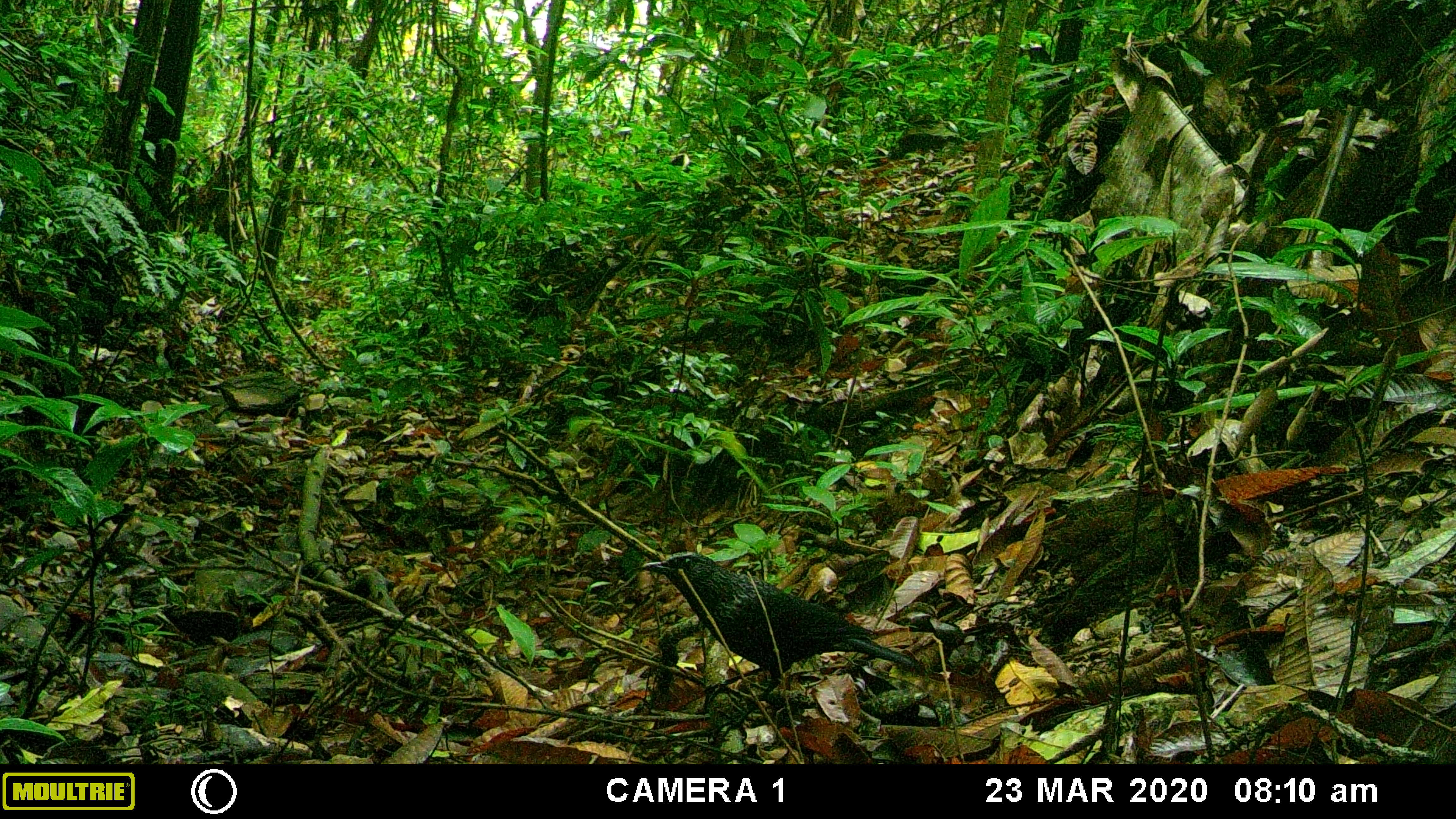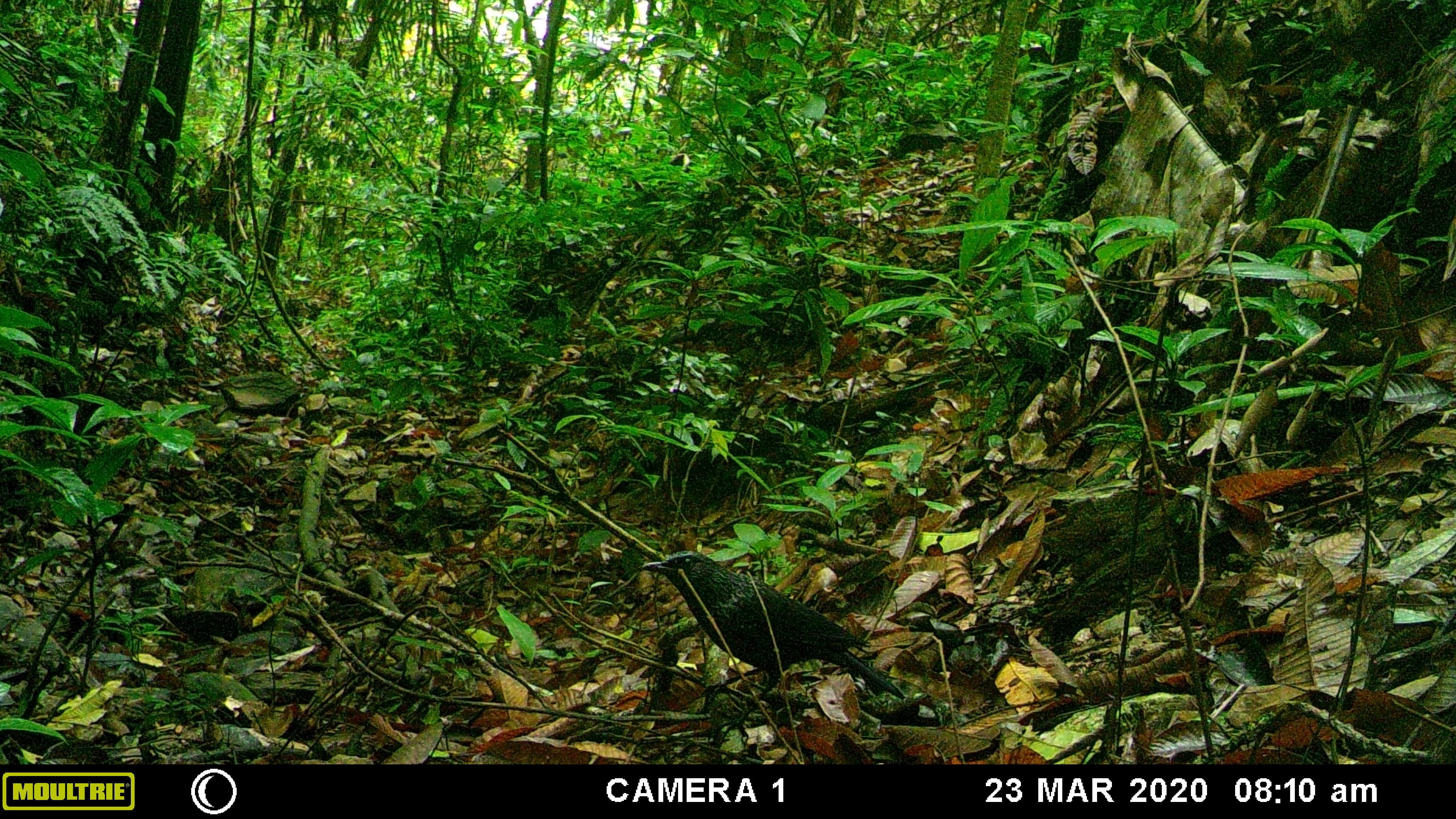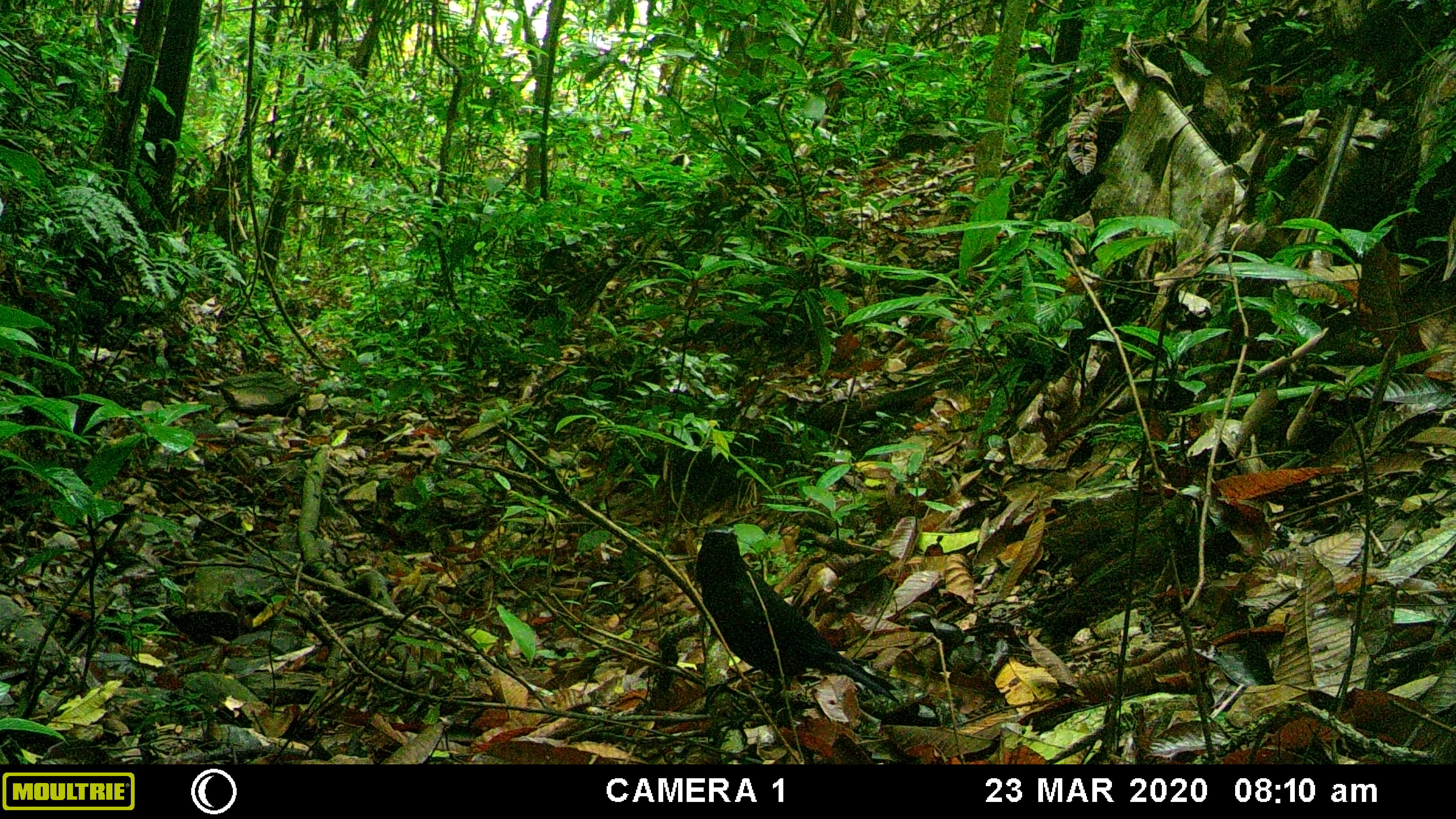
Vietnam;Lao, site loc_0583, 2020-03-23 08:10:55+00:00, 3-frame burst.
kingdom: Animalia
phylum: Chordata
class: Aves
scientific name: Aves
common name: bird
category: unidentified bird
Unidentified bird (bird) (Aves). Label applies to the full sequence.